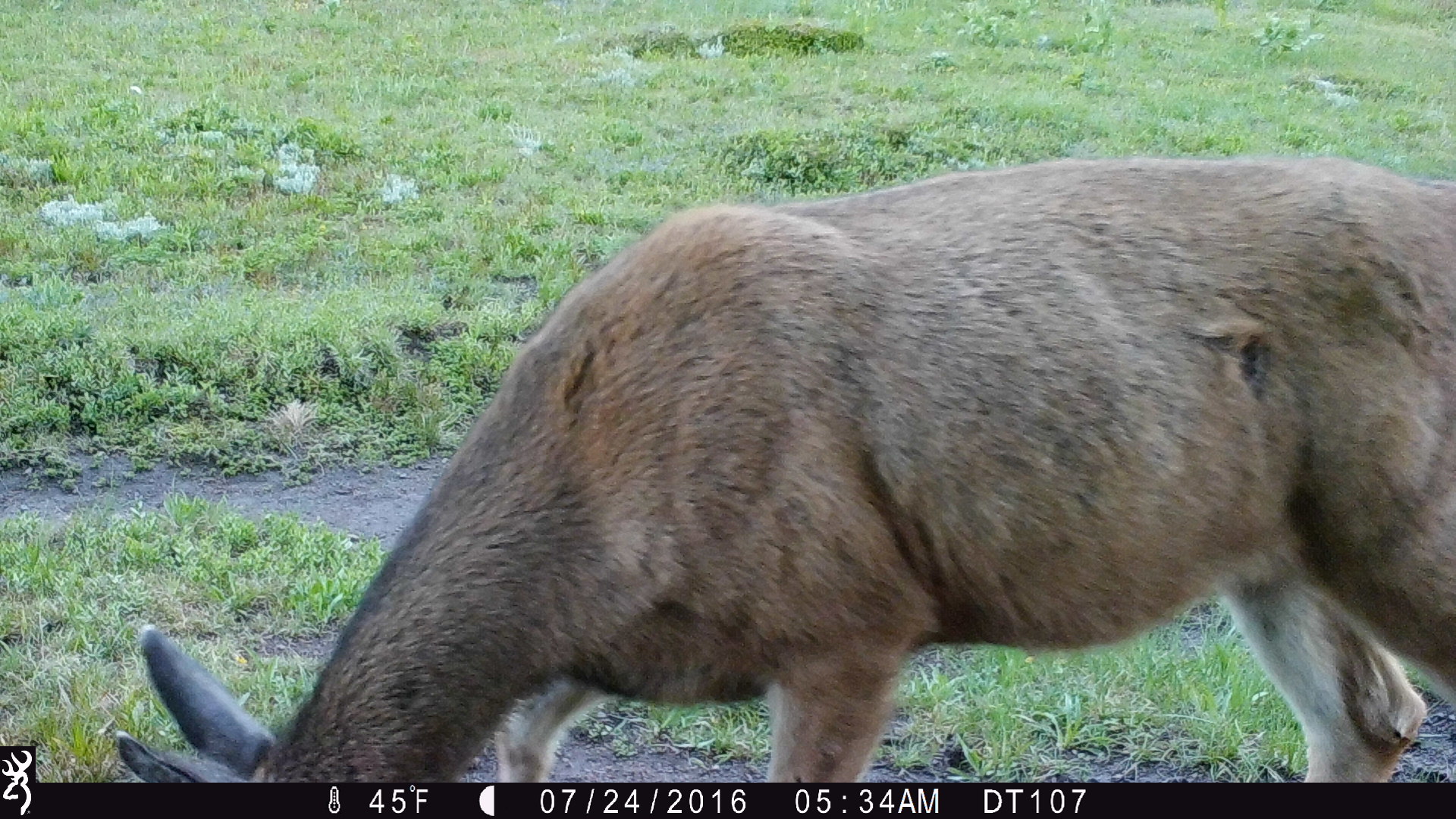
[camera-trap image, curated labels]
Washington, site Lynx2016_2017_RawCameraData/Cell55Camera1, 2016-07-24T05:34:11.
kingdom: Animalia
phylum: Chordata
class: Mammalia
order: Artiodactyla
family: Cervidae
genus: Odocoileus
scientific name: Odocoileus hemionus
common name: mule deer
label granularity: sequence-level